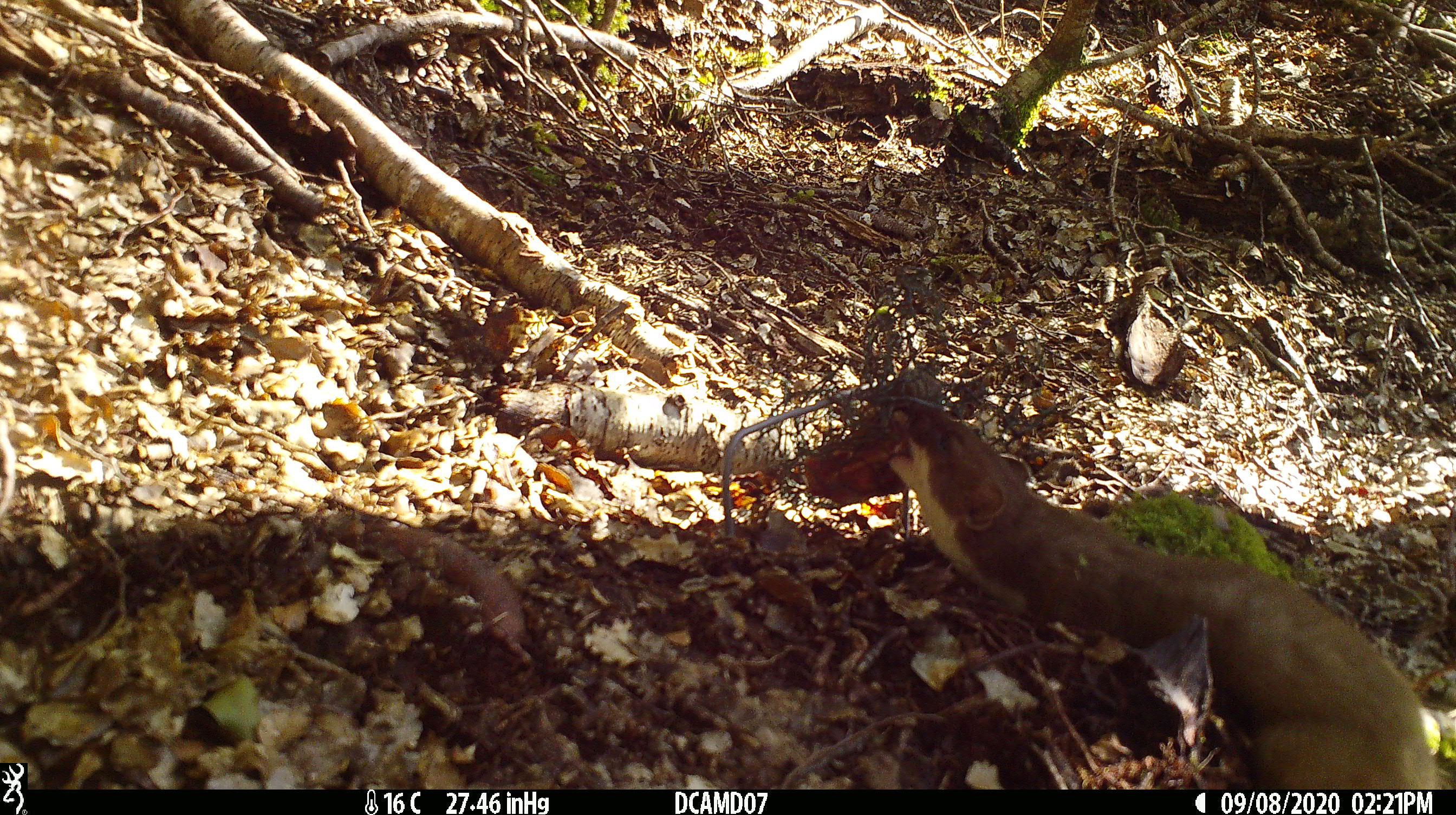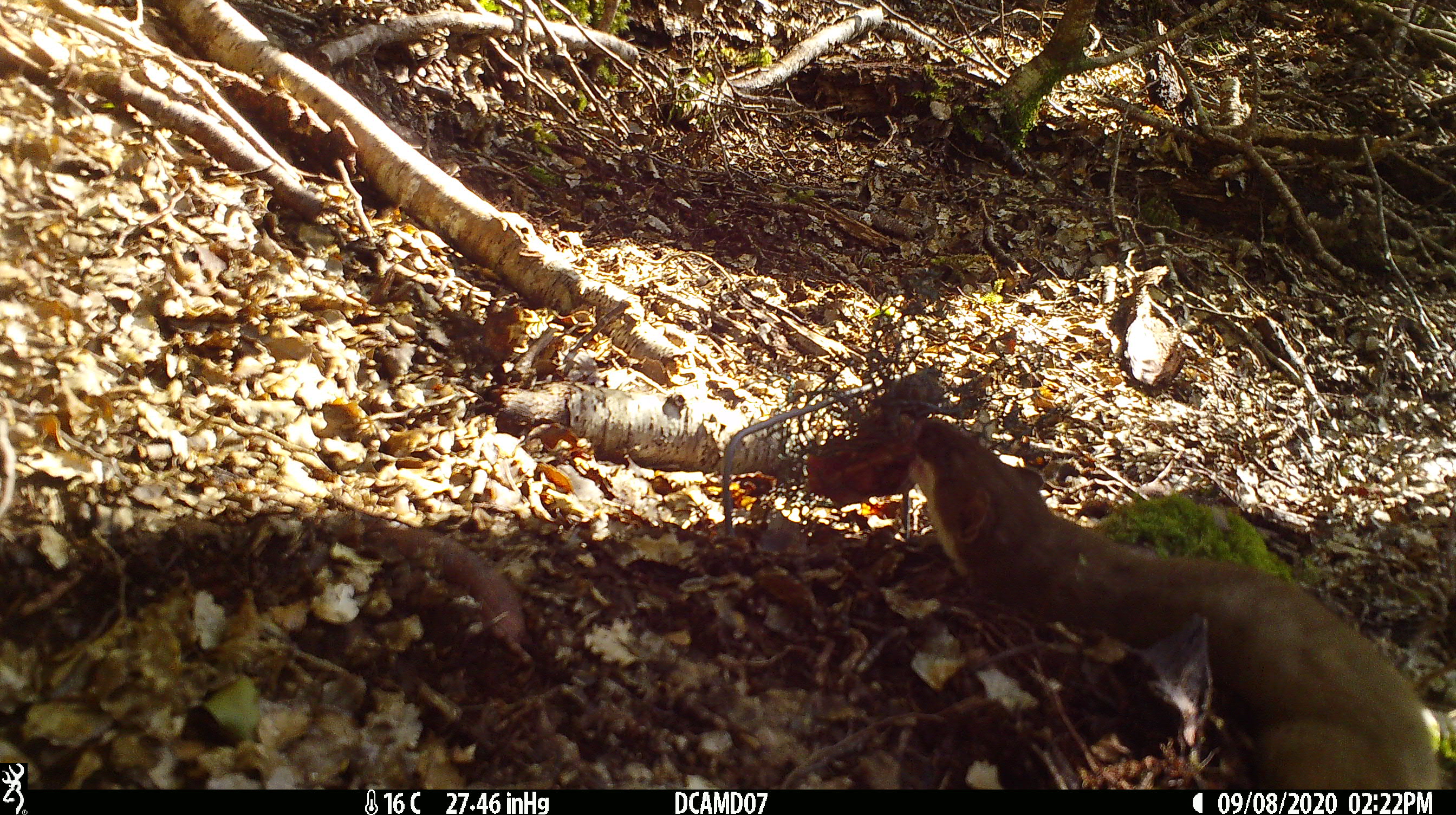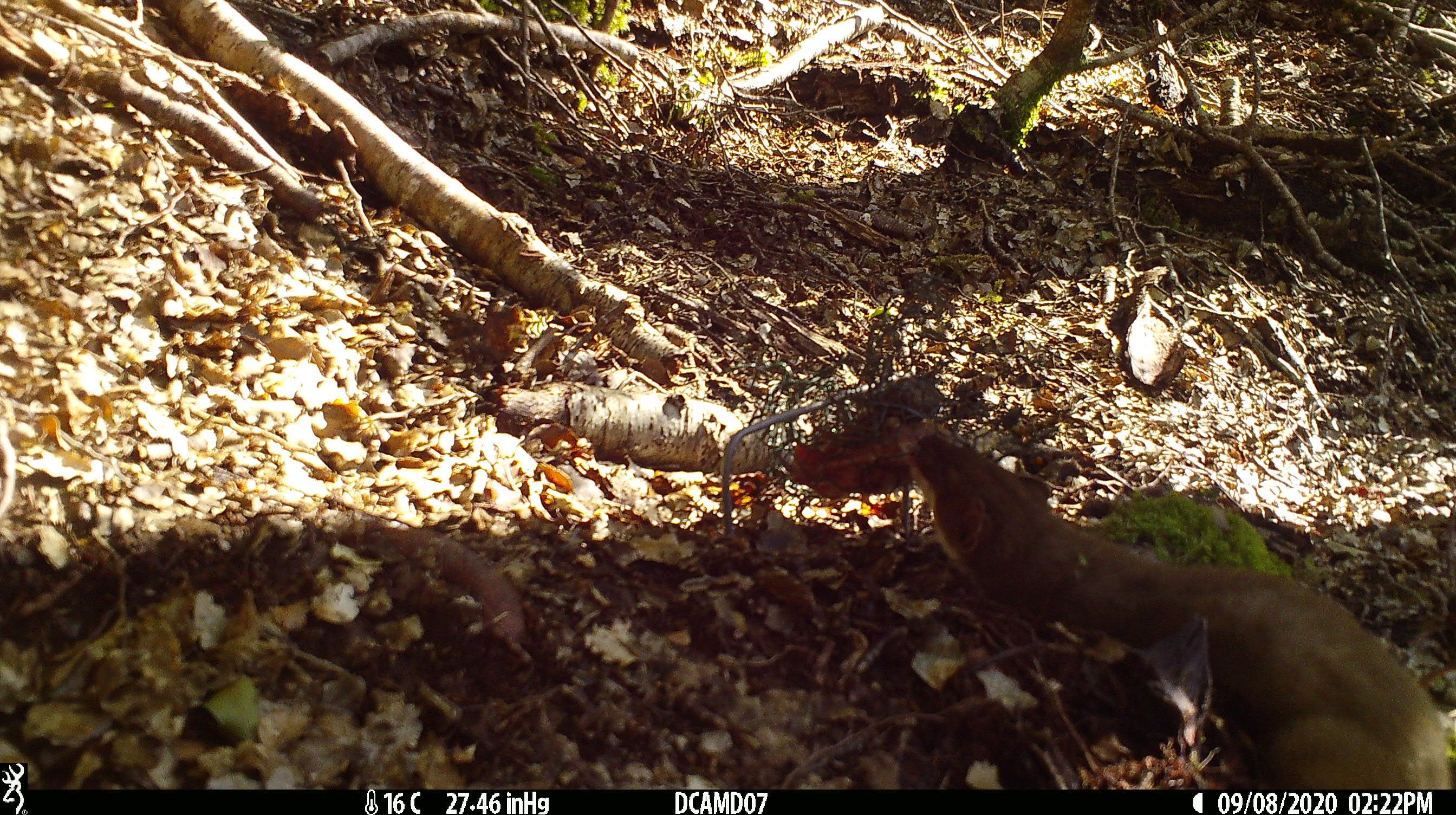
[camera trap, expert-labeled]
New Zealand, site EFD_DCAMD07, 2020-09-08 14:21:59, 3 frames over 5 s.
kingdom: Animalia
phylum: Chordata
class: Mammalia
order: Carnivora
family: Mustelidae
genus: Mustela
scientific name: Mustela erminea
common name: stoat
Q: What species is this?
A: Stoat (Mustela erminea).